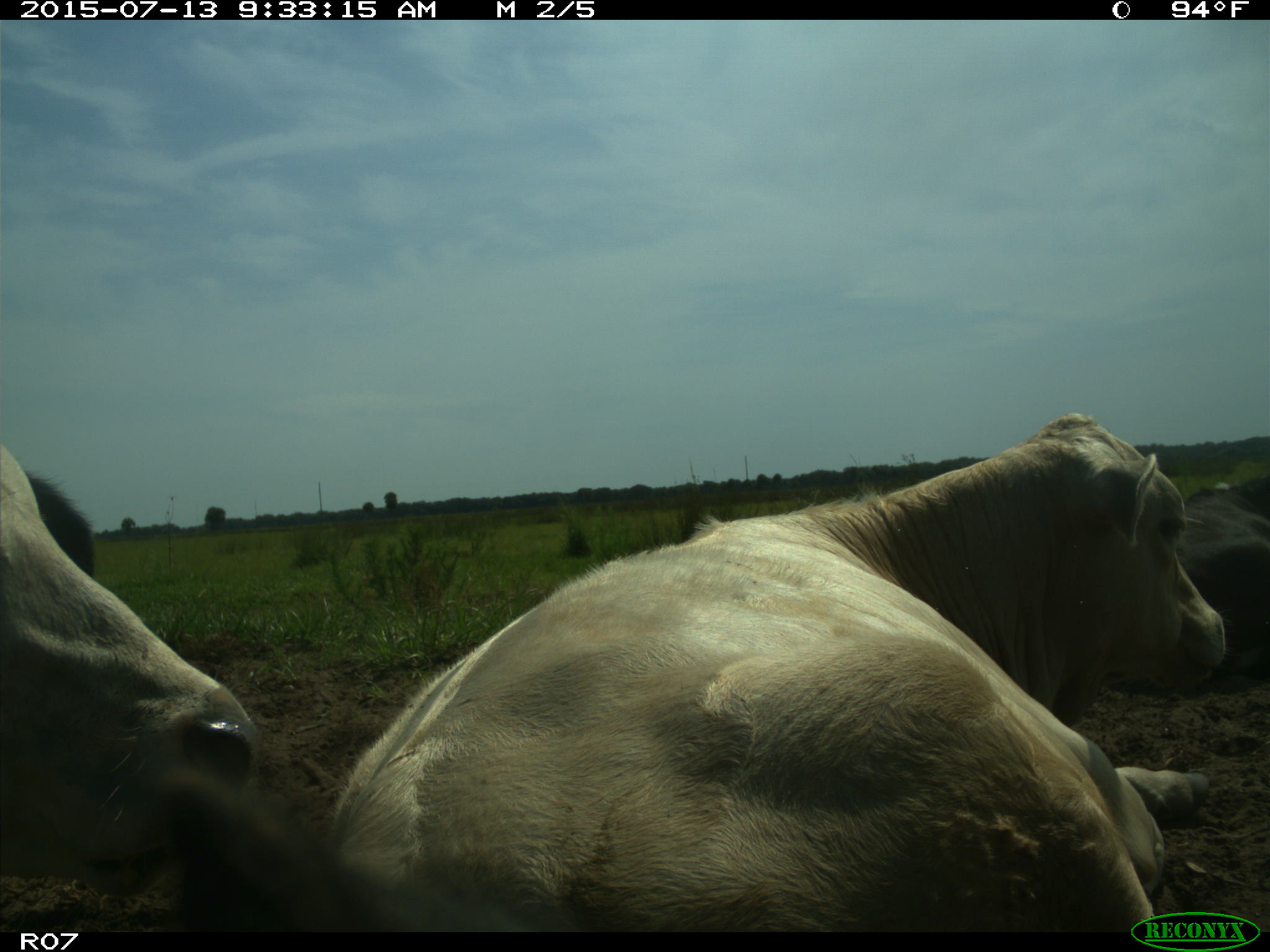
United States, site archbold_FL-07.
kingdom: Animalia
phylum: Chordata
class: Mammalia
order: Artiodactyla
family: Bovidae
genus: Bos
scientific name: Bos taurus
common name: domestic cow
Bos taurus (domestic cow).